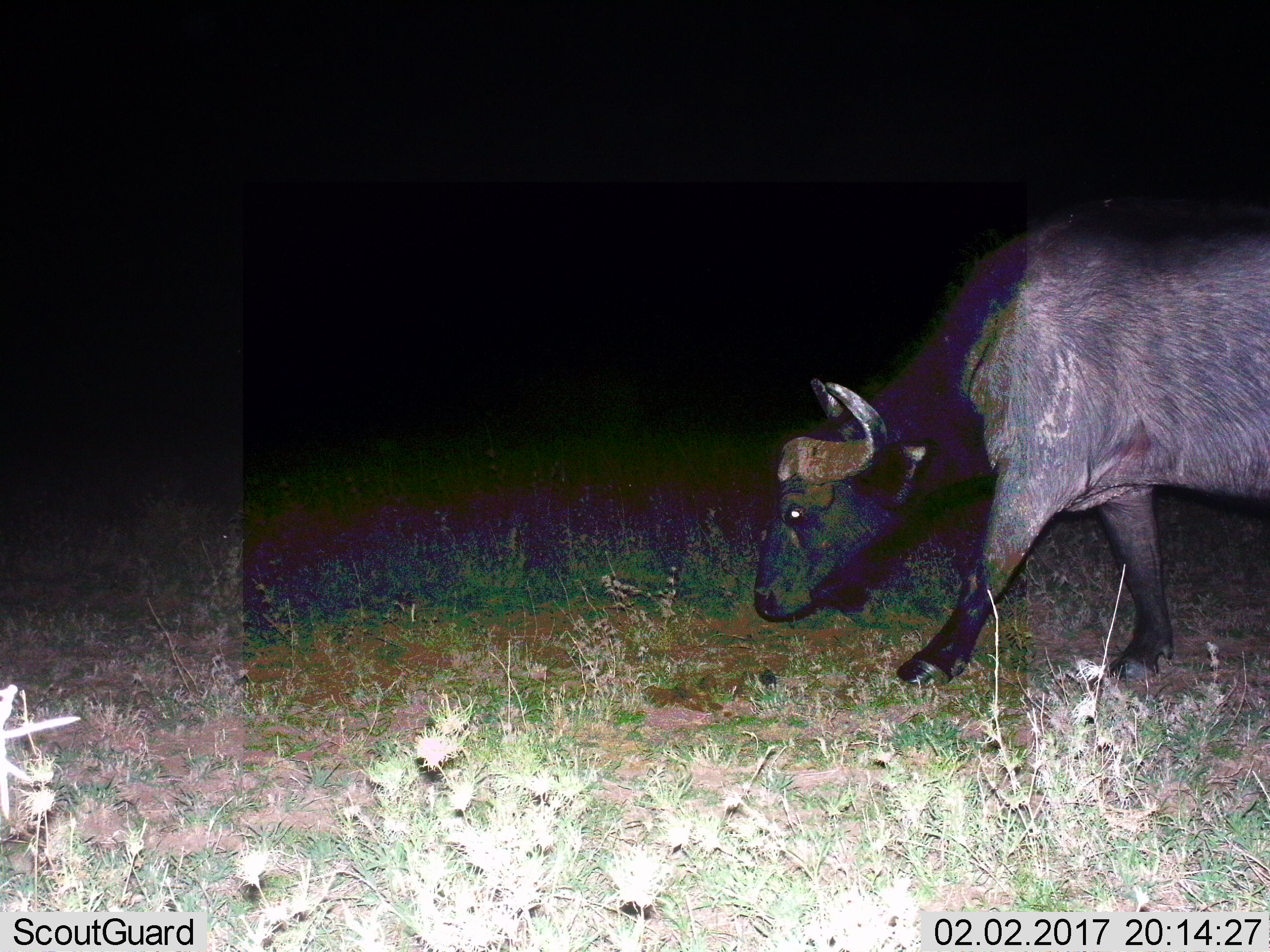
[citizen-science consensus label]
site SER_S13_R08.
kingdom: Animalia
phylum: Chordata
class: Mammalia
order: Artiodactyla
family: Bovidae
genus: Syncerus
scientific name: Syncerus caffer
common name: african buffalo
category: buffalo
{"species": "buffalo (african buffalo) (Syncerus caffer)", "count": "1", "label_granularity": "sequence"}